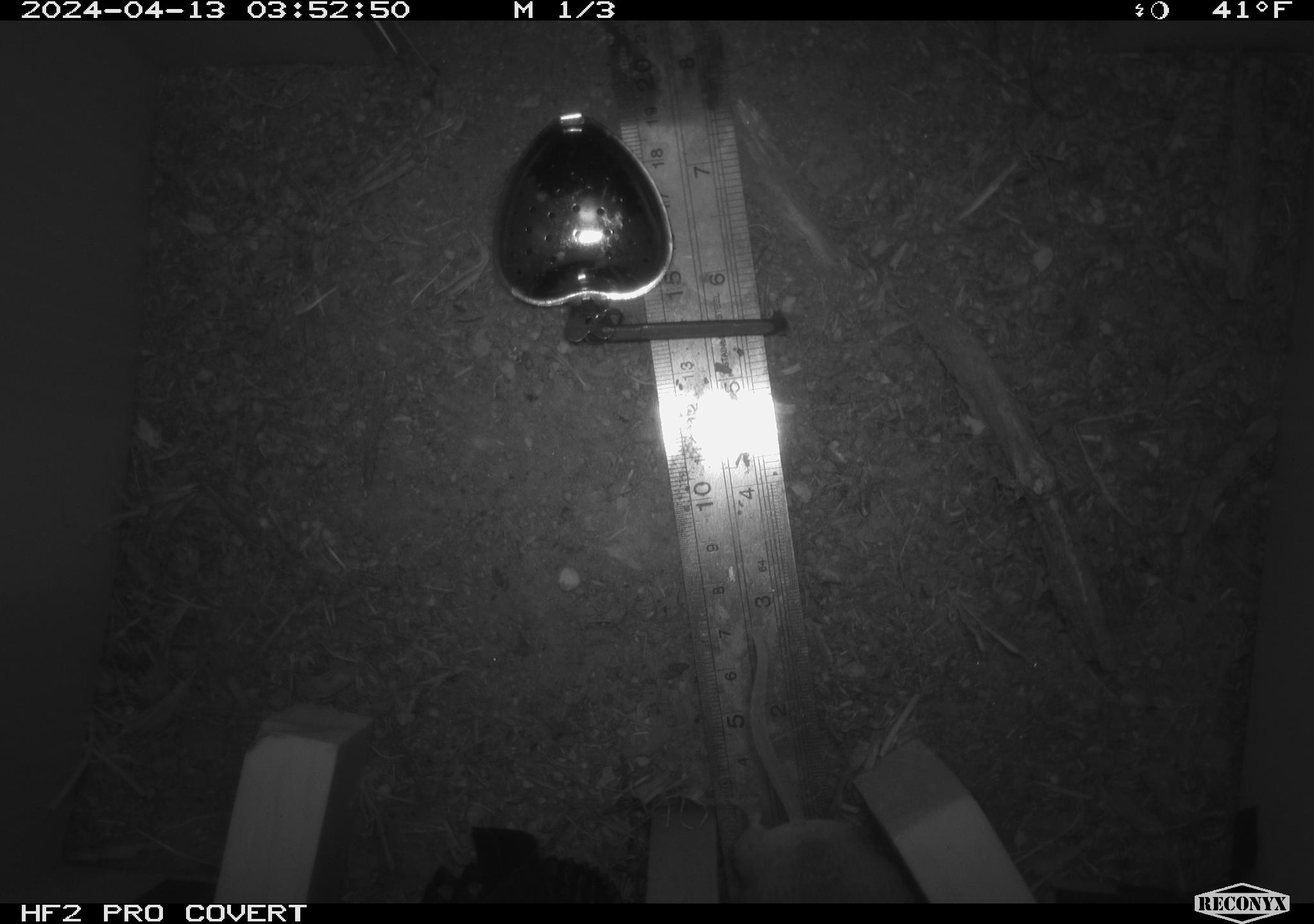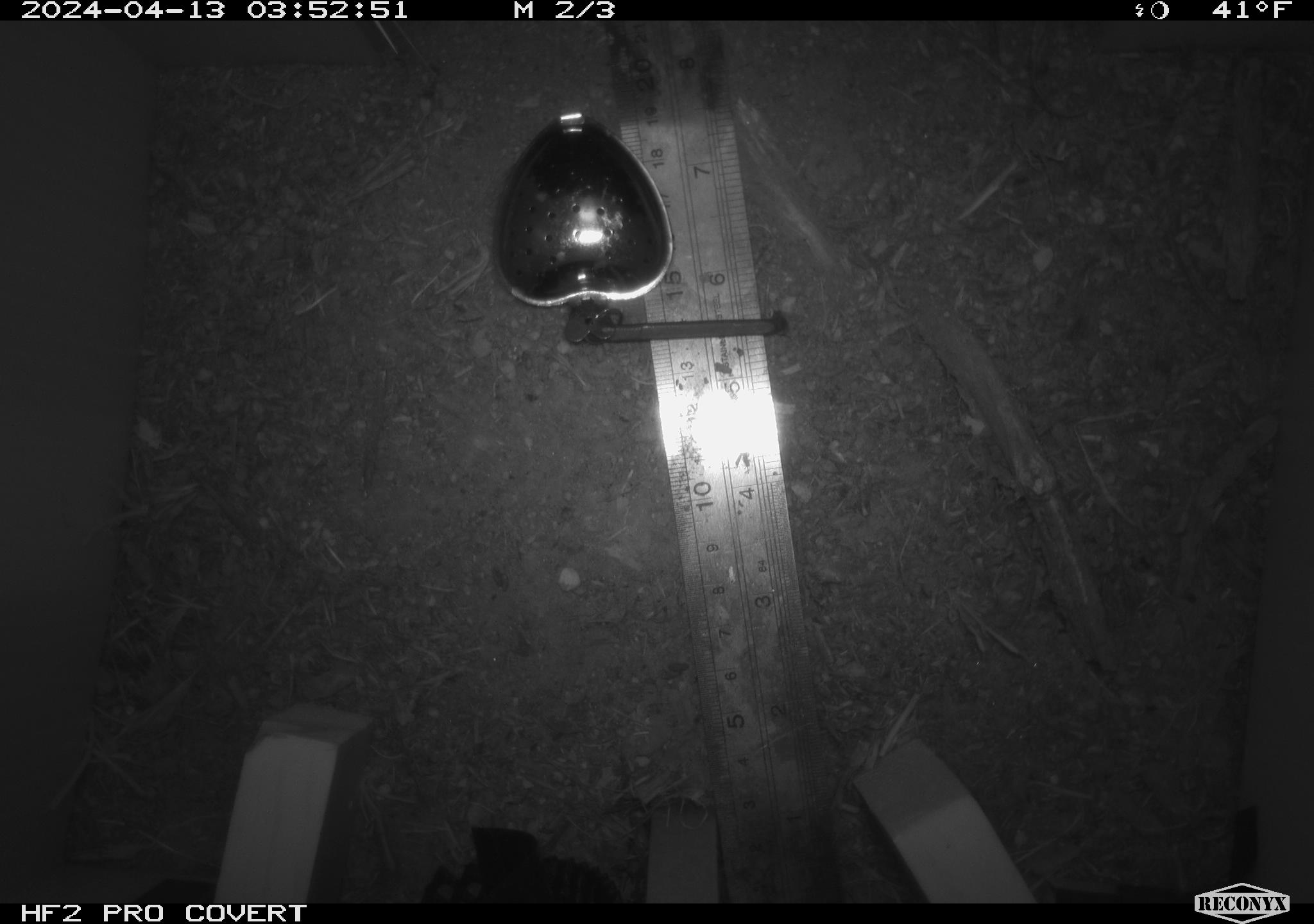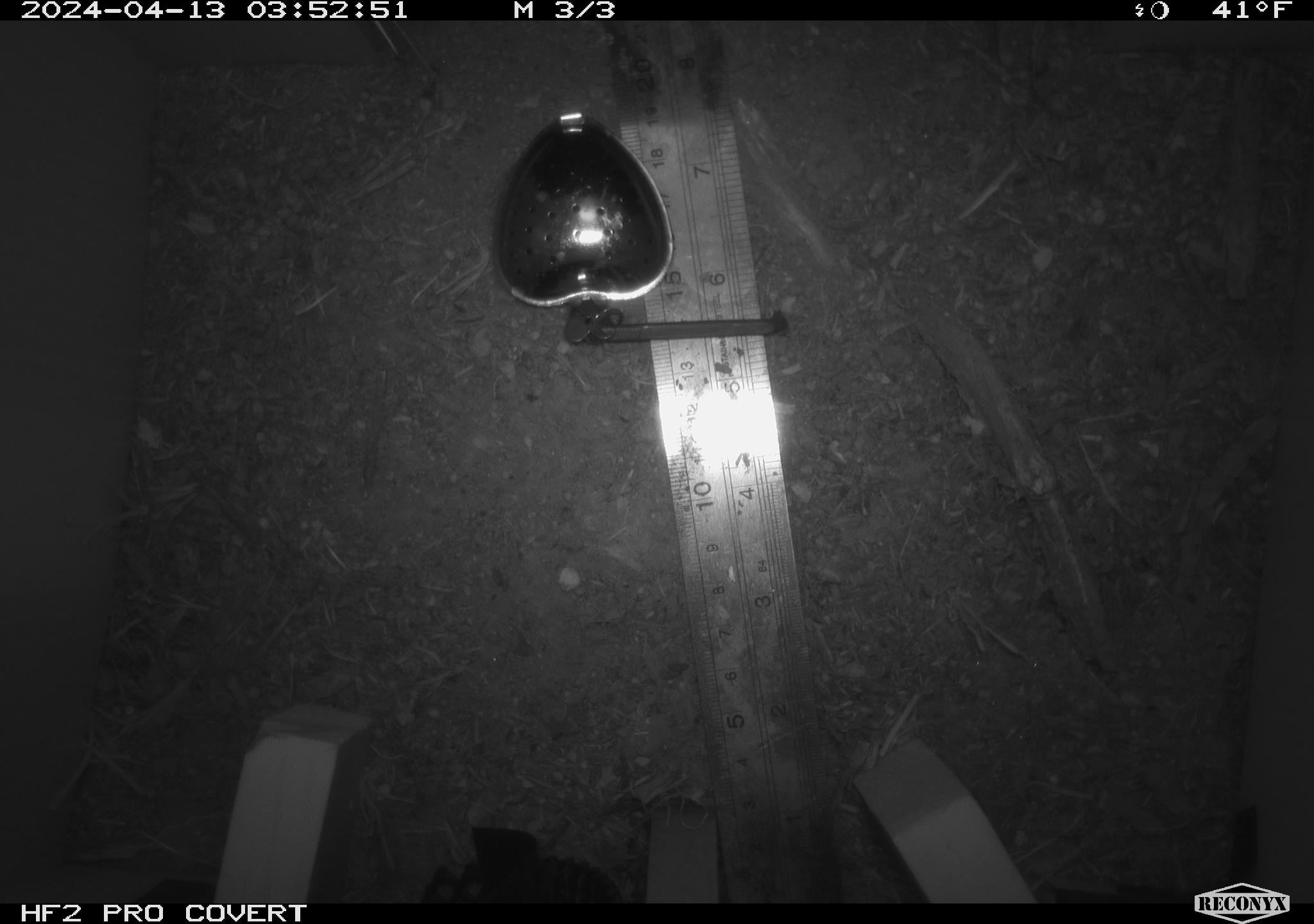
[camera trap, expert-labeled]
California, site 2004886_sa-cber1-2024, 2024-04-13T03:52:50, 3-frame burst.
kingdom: Animalia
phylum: Chordata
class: Mammalia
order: Rodentia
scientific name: Rodentia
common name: mouse species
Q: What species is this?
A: Mouse species (Rodentia).